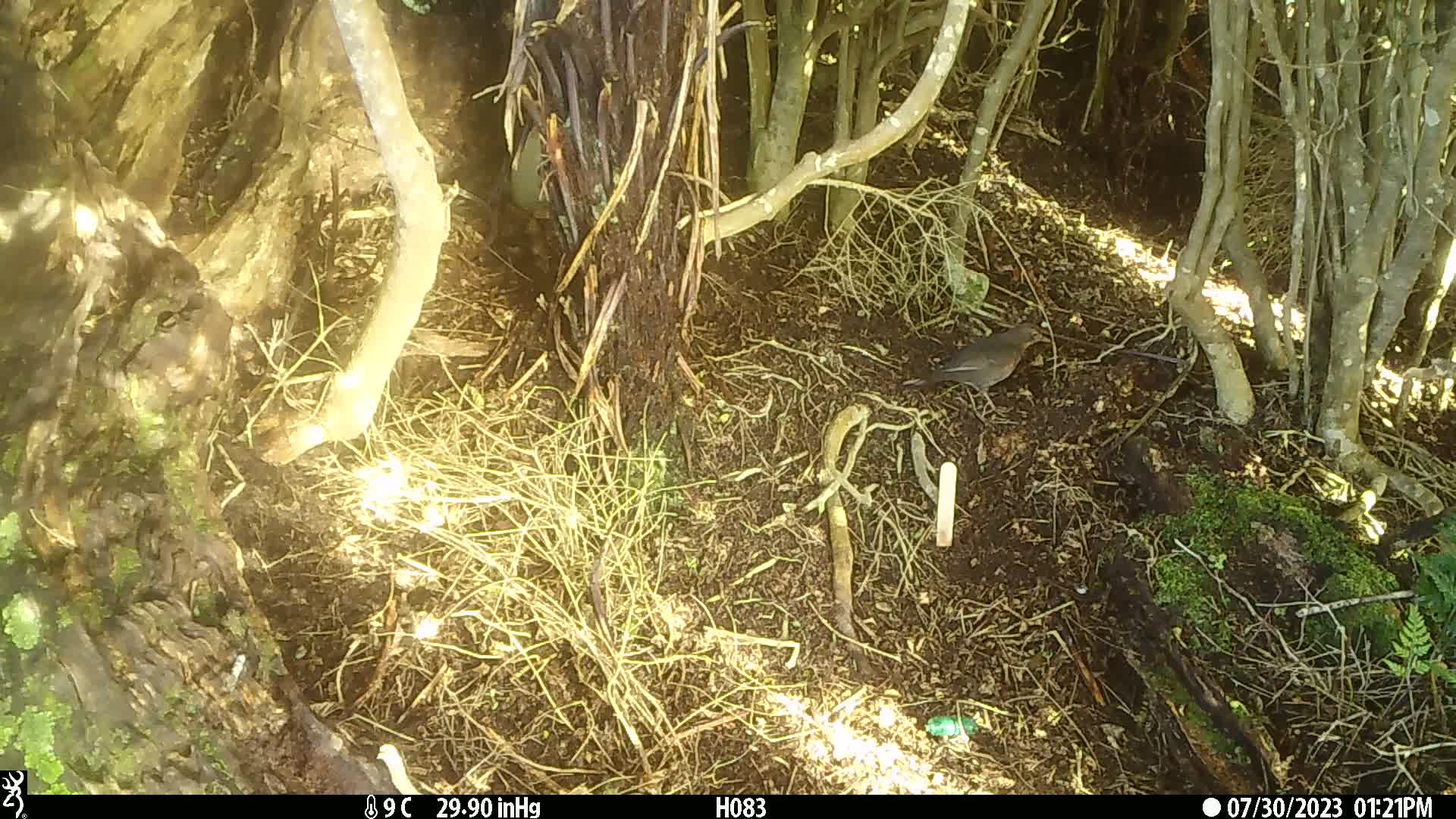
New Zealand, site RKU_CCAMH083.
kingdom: Animalia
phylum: Chordata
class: Aves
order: Passeriformes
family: Turdidae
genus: Turdus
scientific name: Turdus philomelos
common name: song thrush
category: thrush